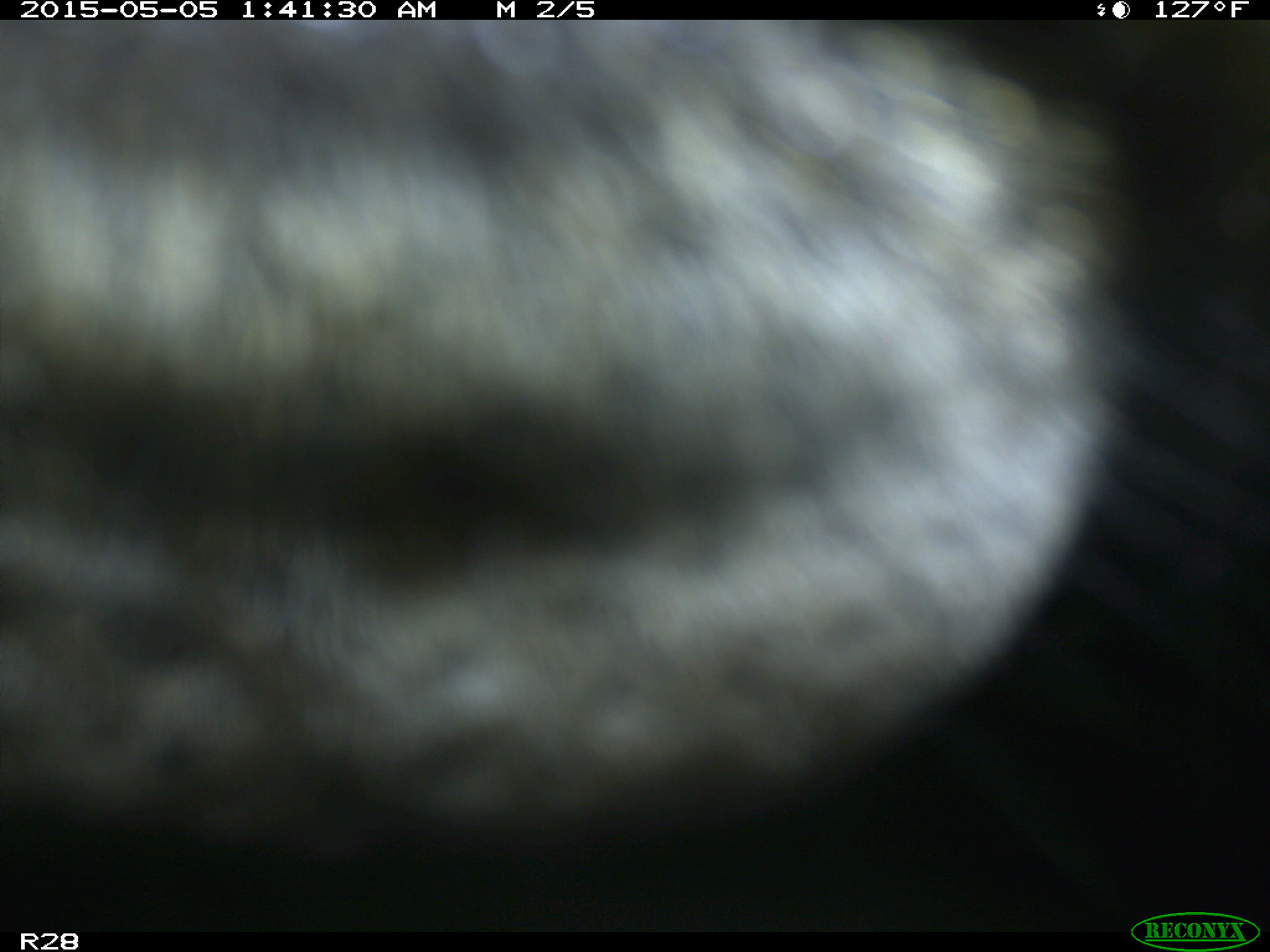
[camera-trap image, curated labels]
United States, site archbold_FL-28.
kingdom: Animalia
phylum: Chordata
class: Mammalia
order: Artiodactyla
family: Bovidae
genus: Bos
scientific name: Bos taurus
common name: domestic cow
Bos taurus (domestic cow).